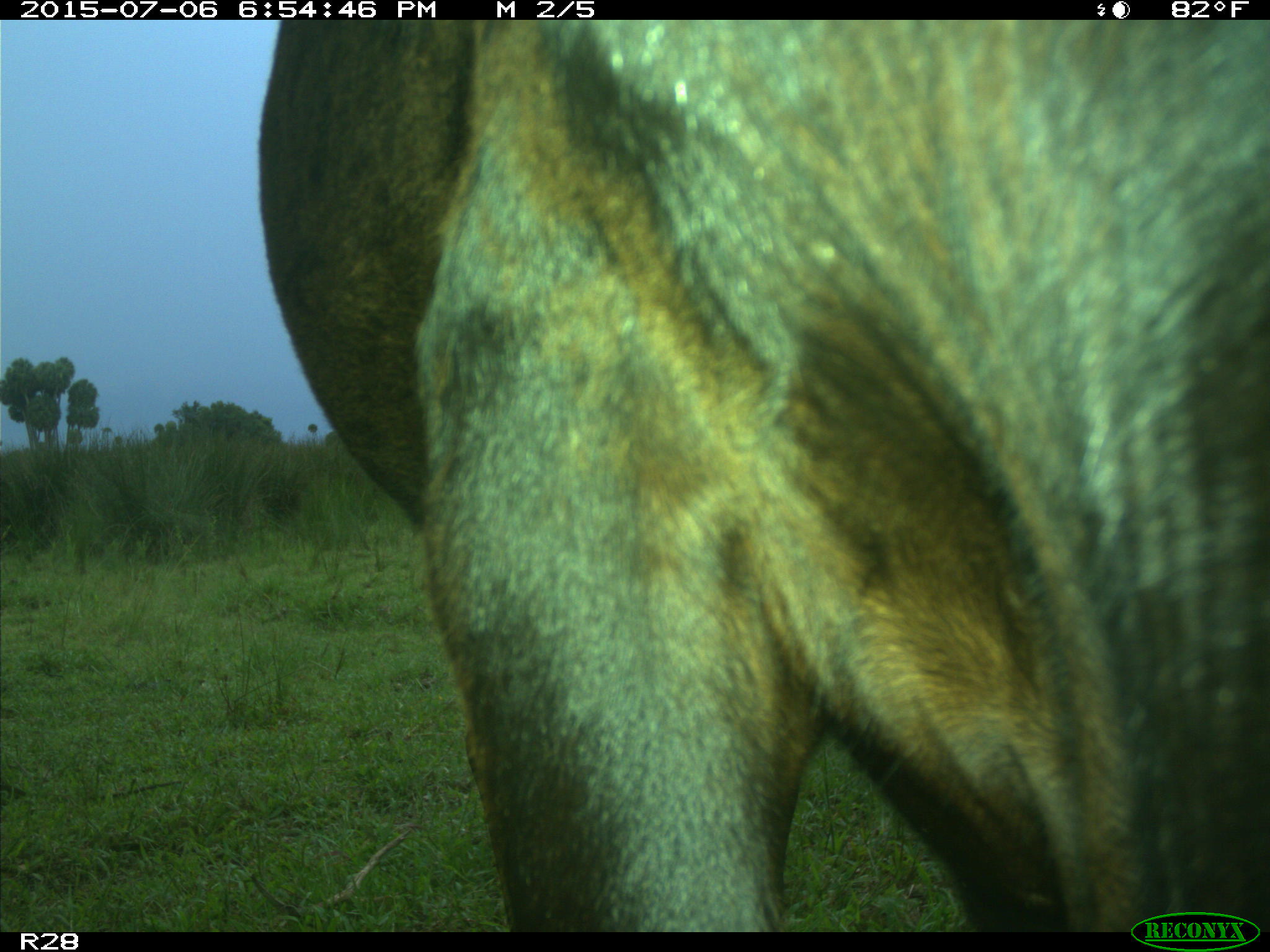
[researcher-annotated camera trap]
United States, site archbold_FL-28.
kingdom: Animalia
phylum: Chordata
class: Mammalia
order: Artiodactyla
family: Bovidae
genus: Bos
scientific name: Bos taurus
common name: domestic cow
Bos taurus (domestic cow).